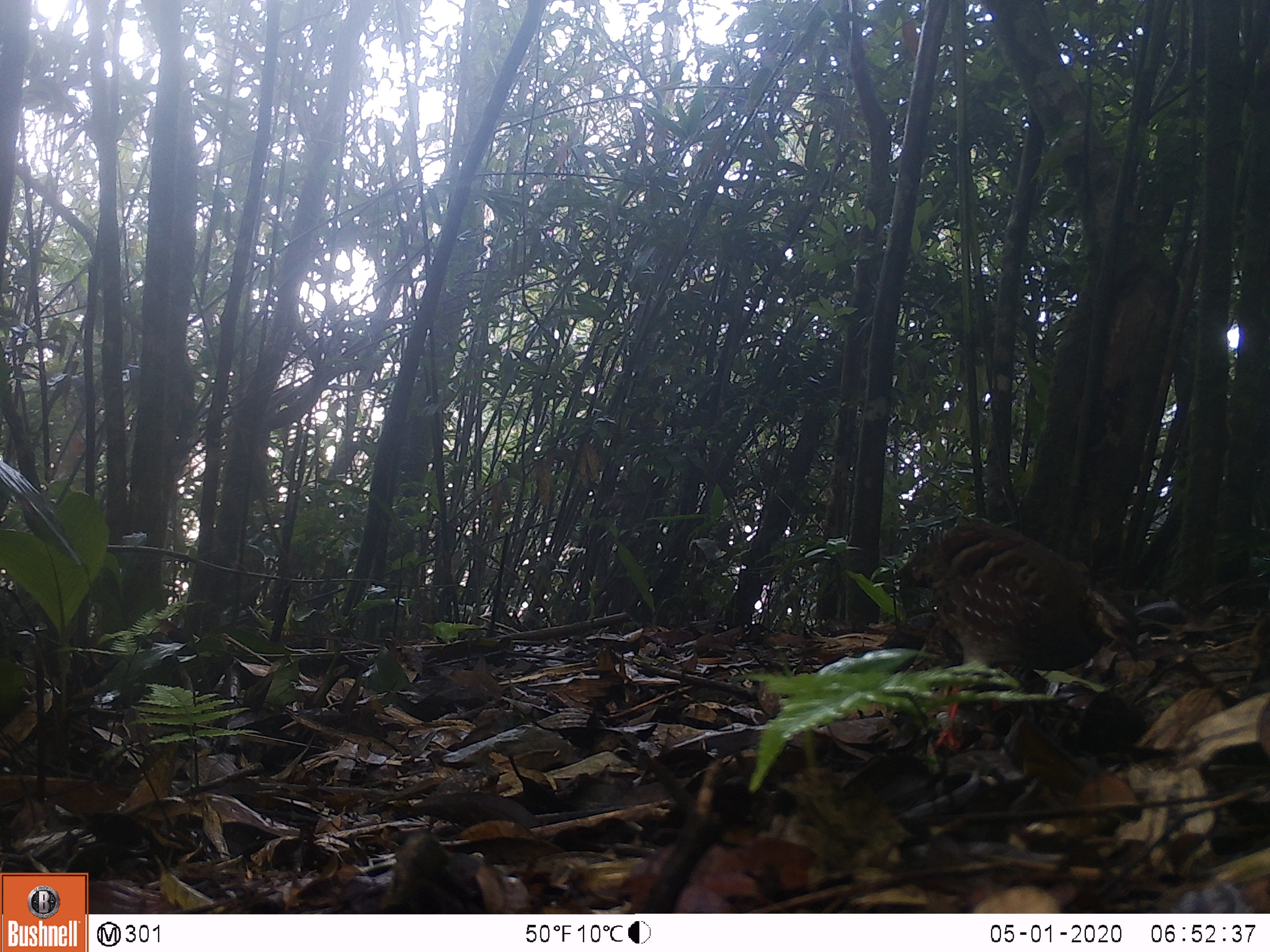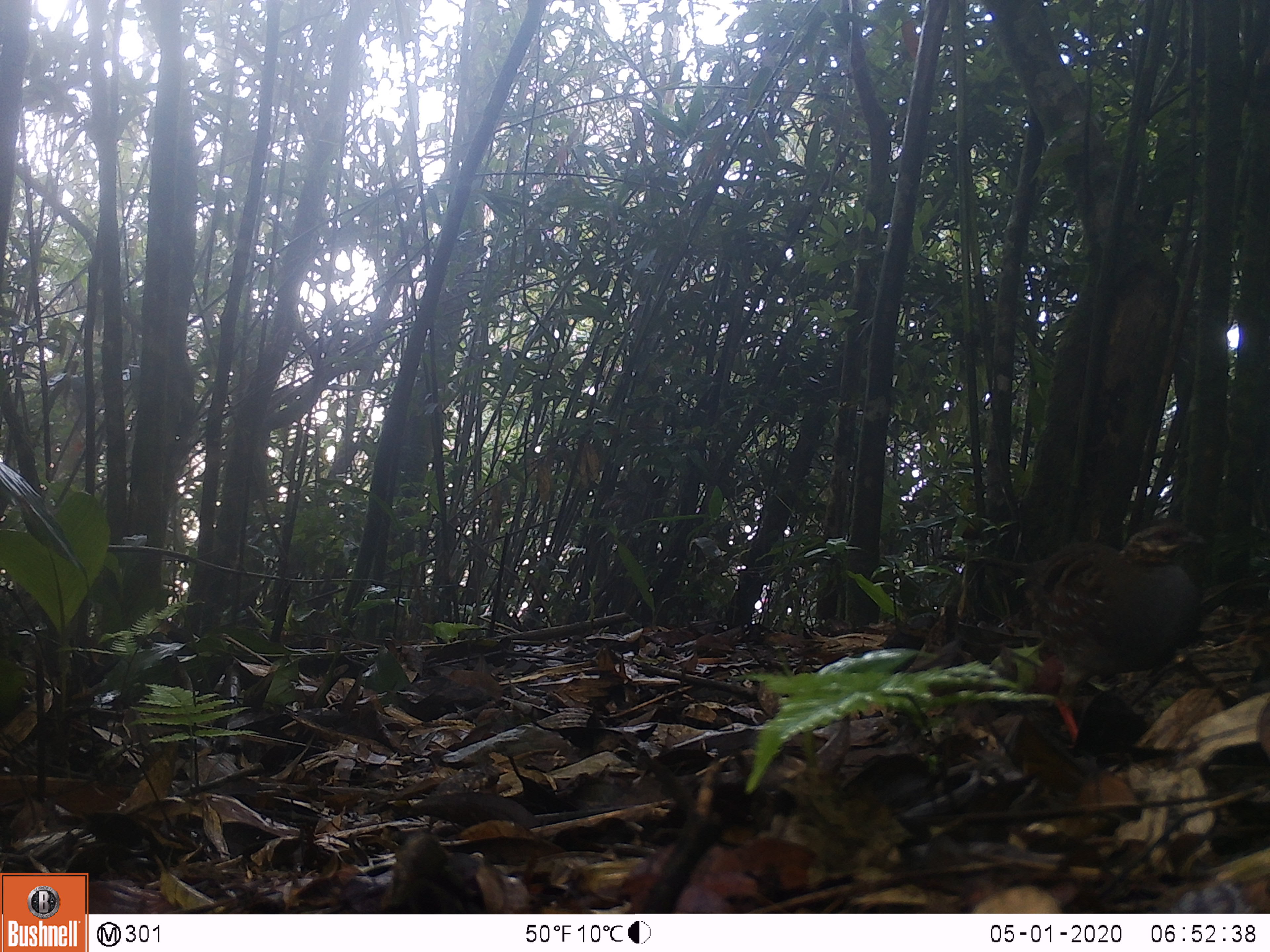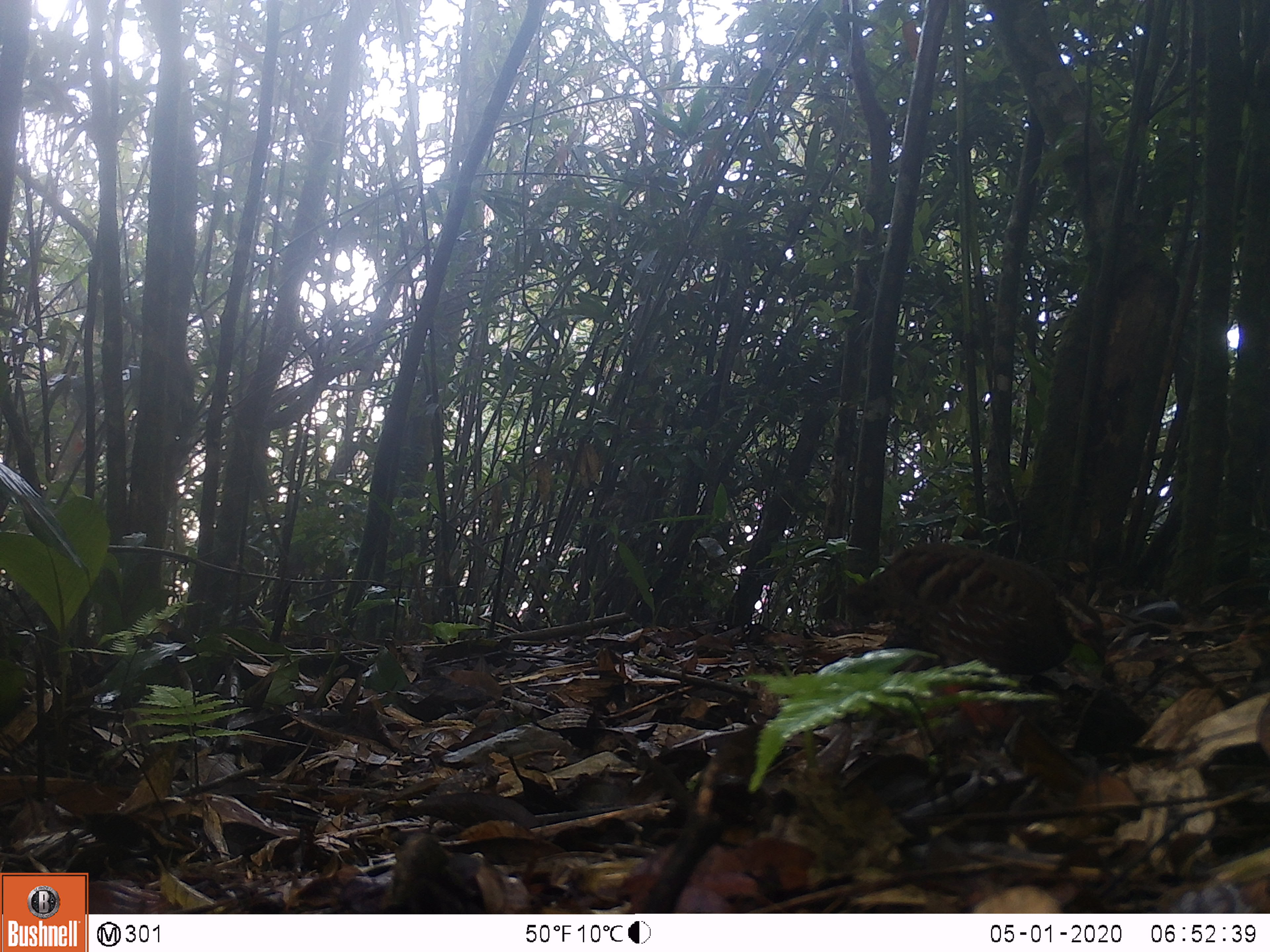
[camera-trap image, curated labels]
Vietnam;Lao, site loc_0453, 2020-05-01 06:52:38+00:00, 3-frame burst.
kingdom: Animalia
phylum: Chordata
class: Aves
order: Galliformes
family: Phasianidae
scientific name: Phasianidae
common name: partridge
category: unidentified partridge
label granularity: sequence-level